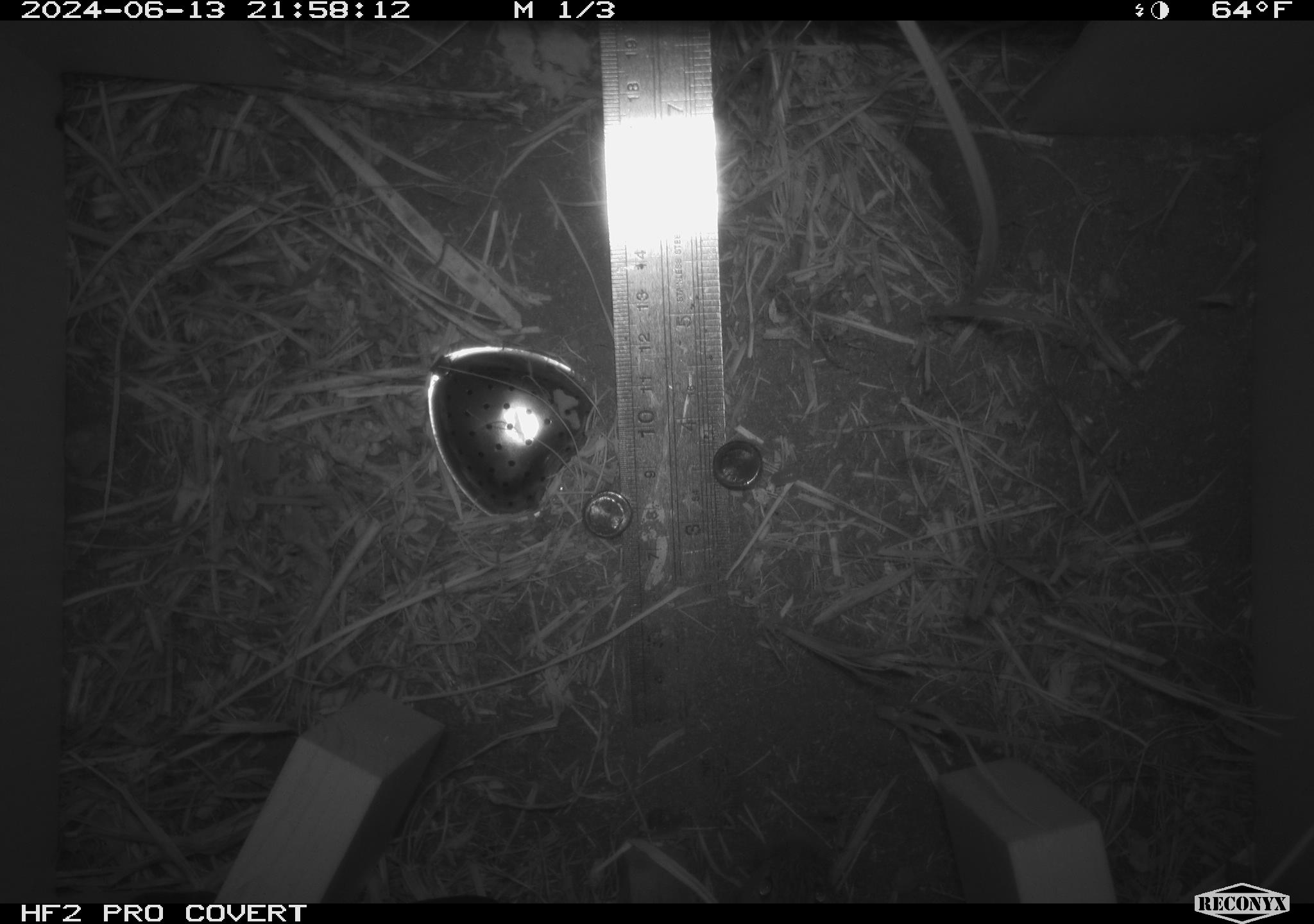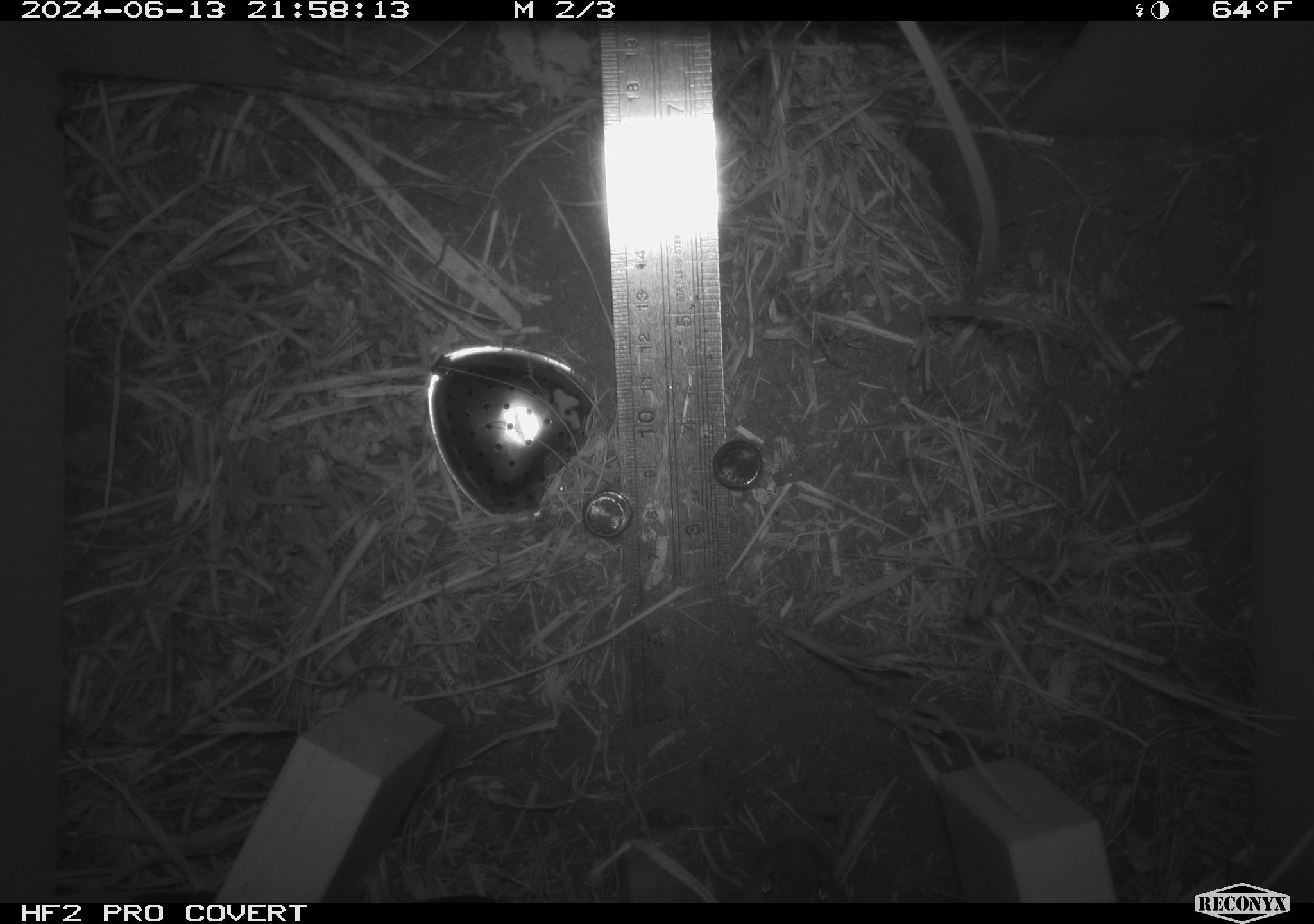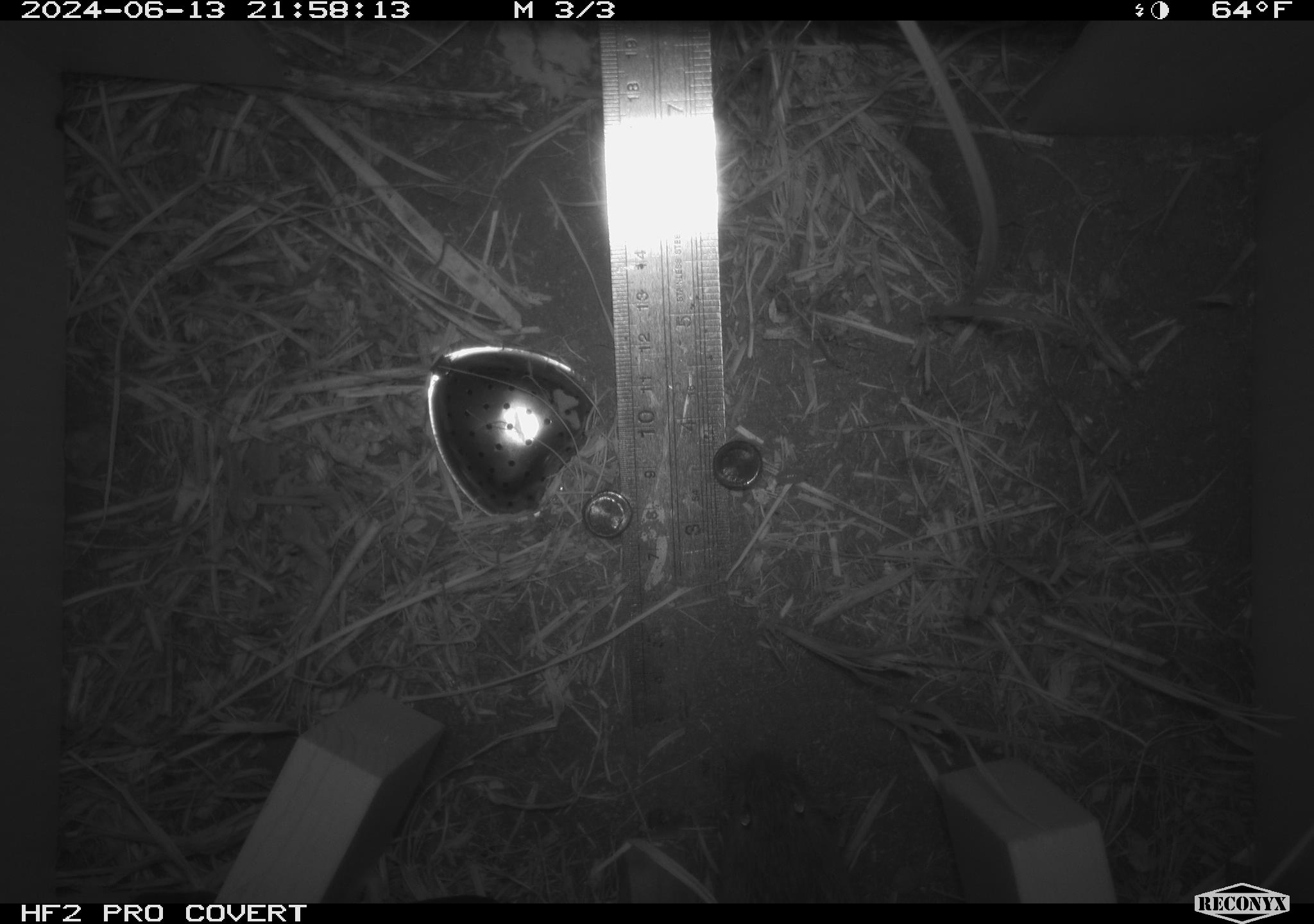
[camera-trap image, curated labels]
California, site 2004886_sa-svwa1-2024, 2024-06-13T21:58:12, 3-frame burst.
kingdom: Animalia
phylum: Chordata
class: Mammalia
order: Rodentia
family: Cricetidae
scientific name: Arvicolinae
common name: voles, lemmings, and muskrats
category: arvicolinae subfamily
Arvicolinae subfamily (voles, lemmings, and muskrats) (Arvicolinae).